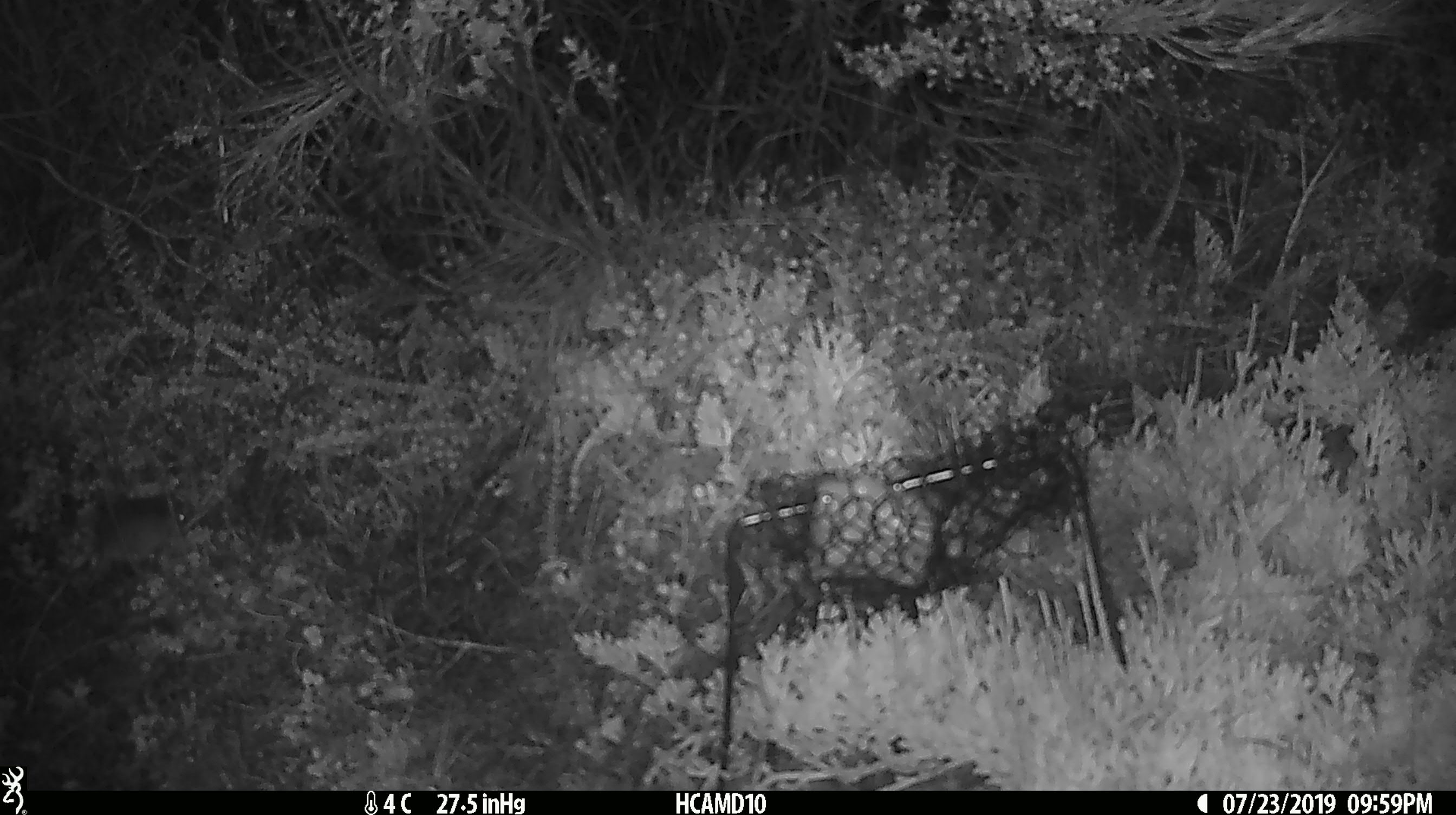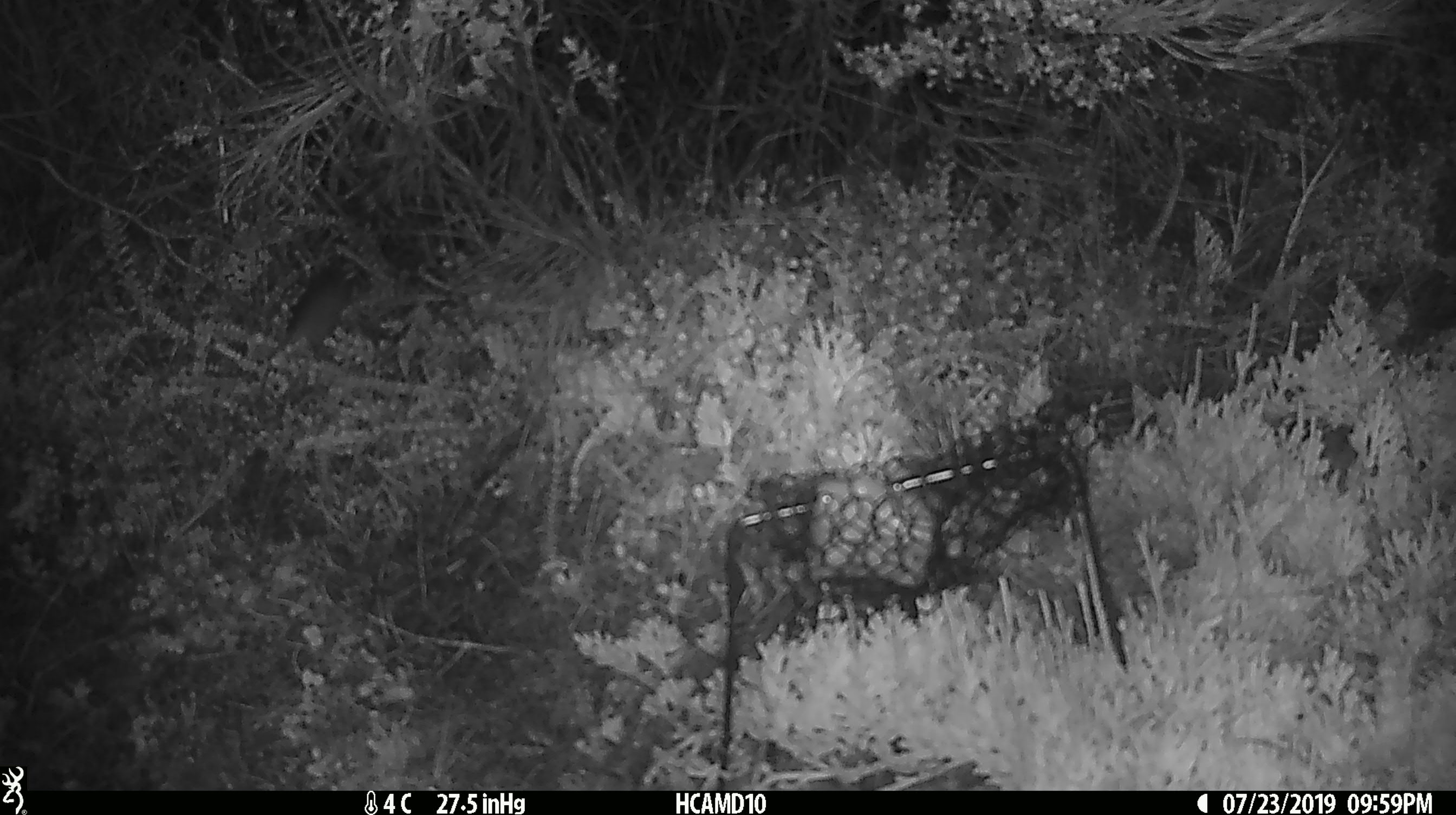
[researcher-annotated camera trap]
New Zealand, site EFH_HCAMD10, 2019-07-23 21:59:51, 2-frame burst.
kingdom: Animalia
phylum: Chordata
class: Mammalia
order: Rodentia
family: Muridae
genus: Mus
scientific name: Mus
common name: mouse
Mouse (Mus).